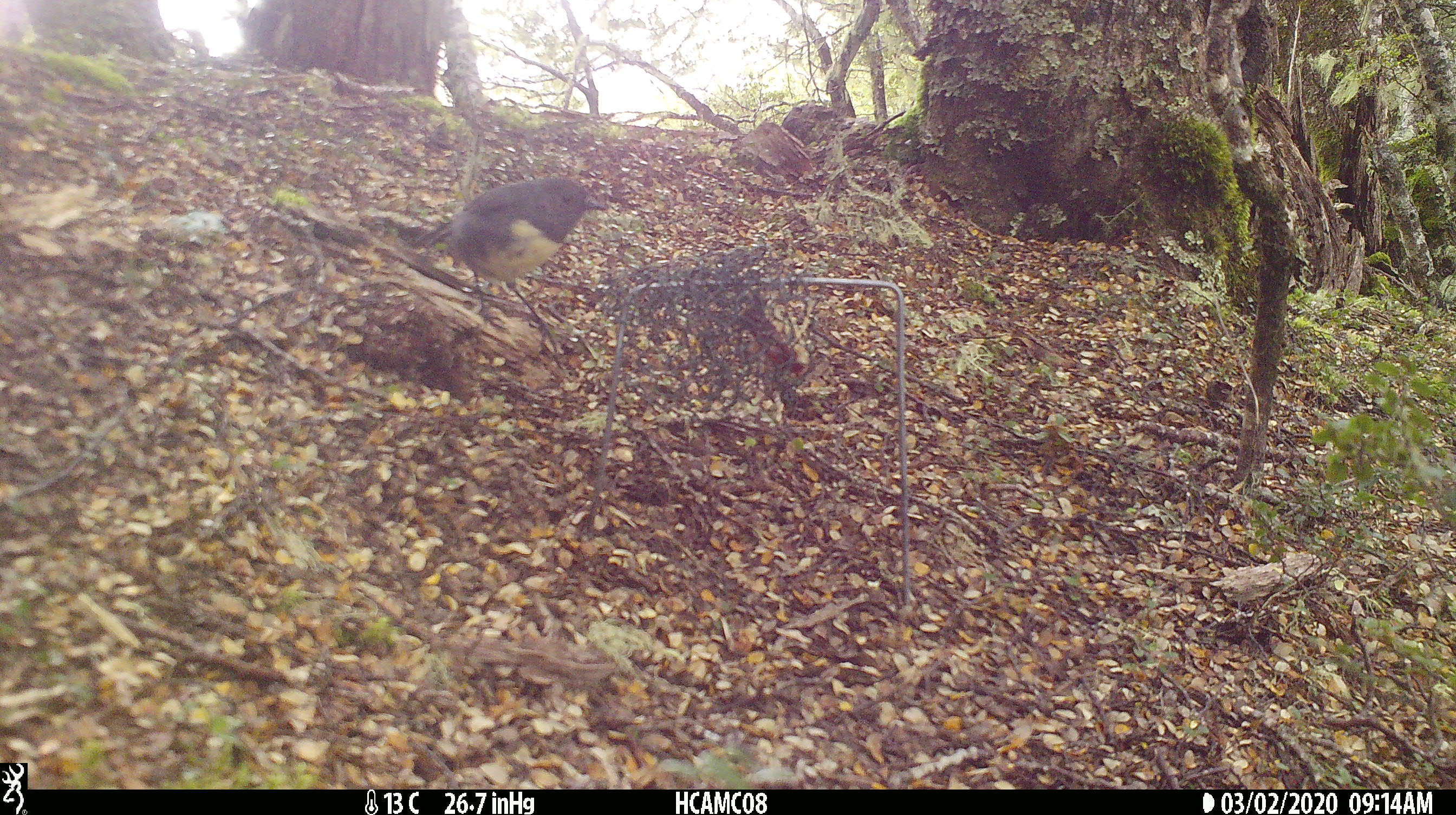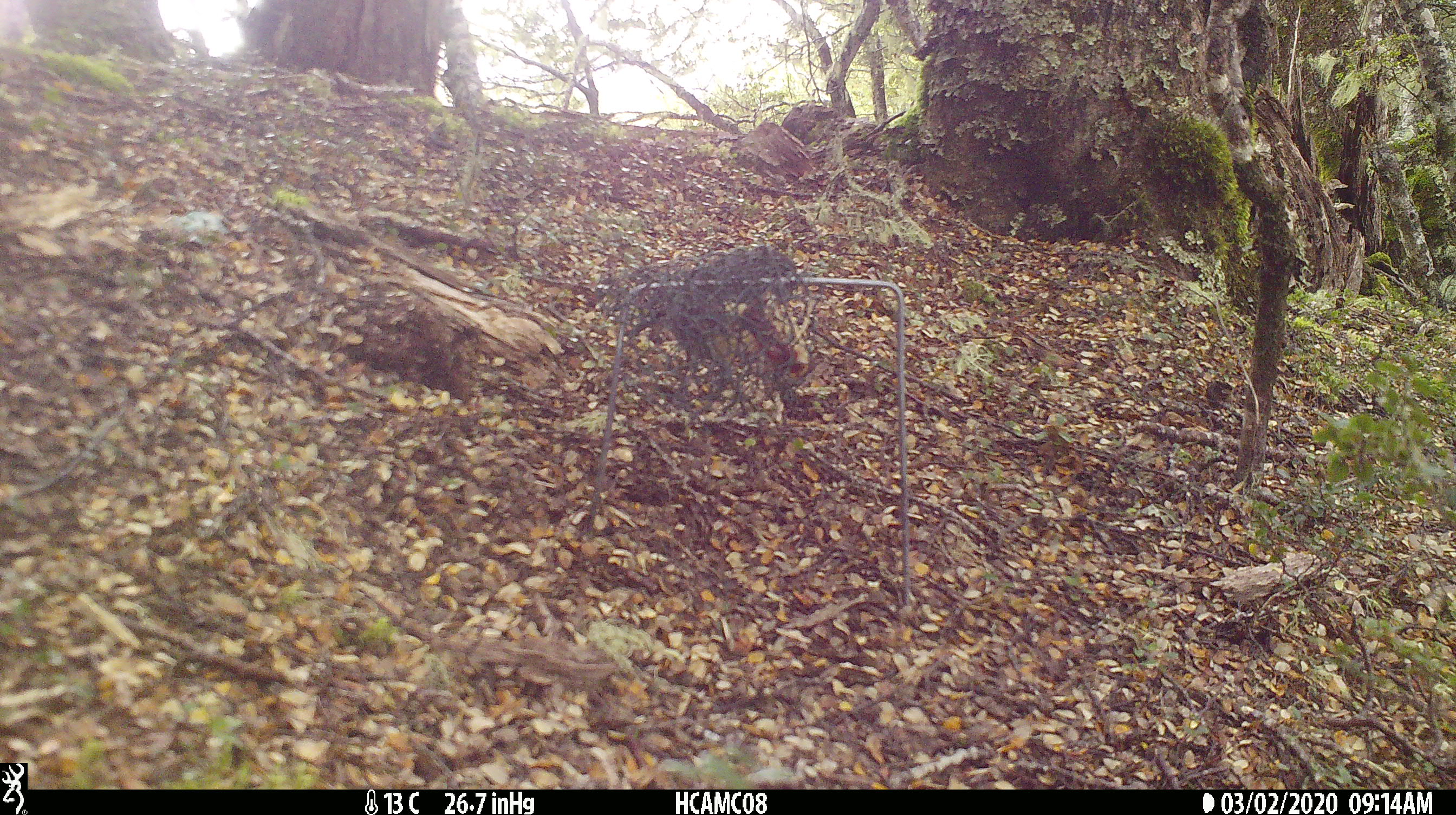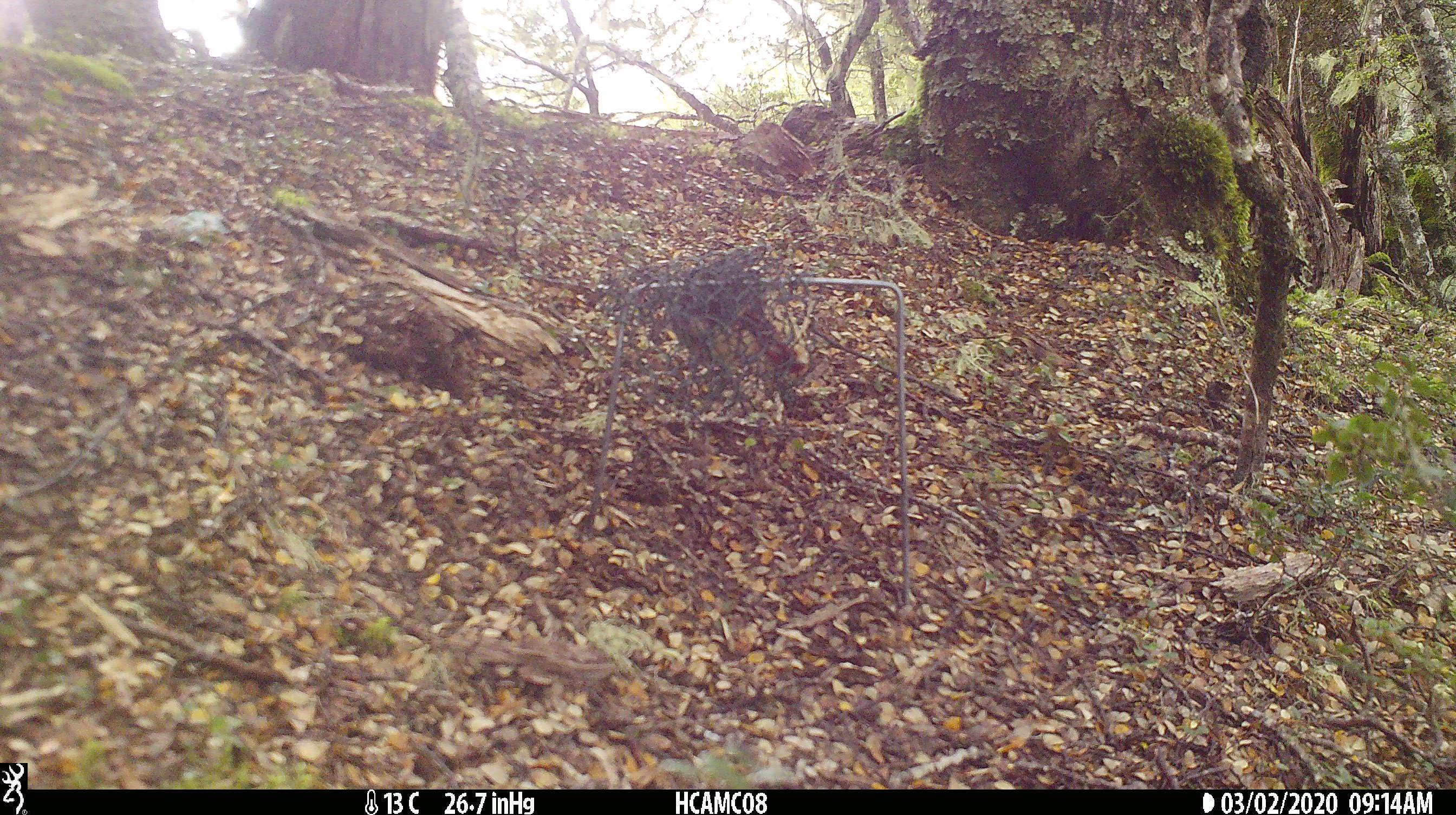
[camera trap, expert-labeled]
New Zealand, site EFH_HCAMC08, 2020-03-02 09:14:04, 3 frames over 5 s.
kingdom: Animalia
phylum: Chordata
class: Aves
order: Passeriformes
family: Petroicidae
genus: Petroica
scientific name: Petroica australis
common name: new zealand robin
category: robin